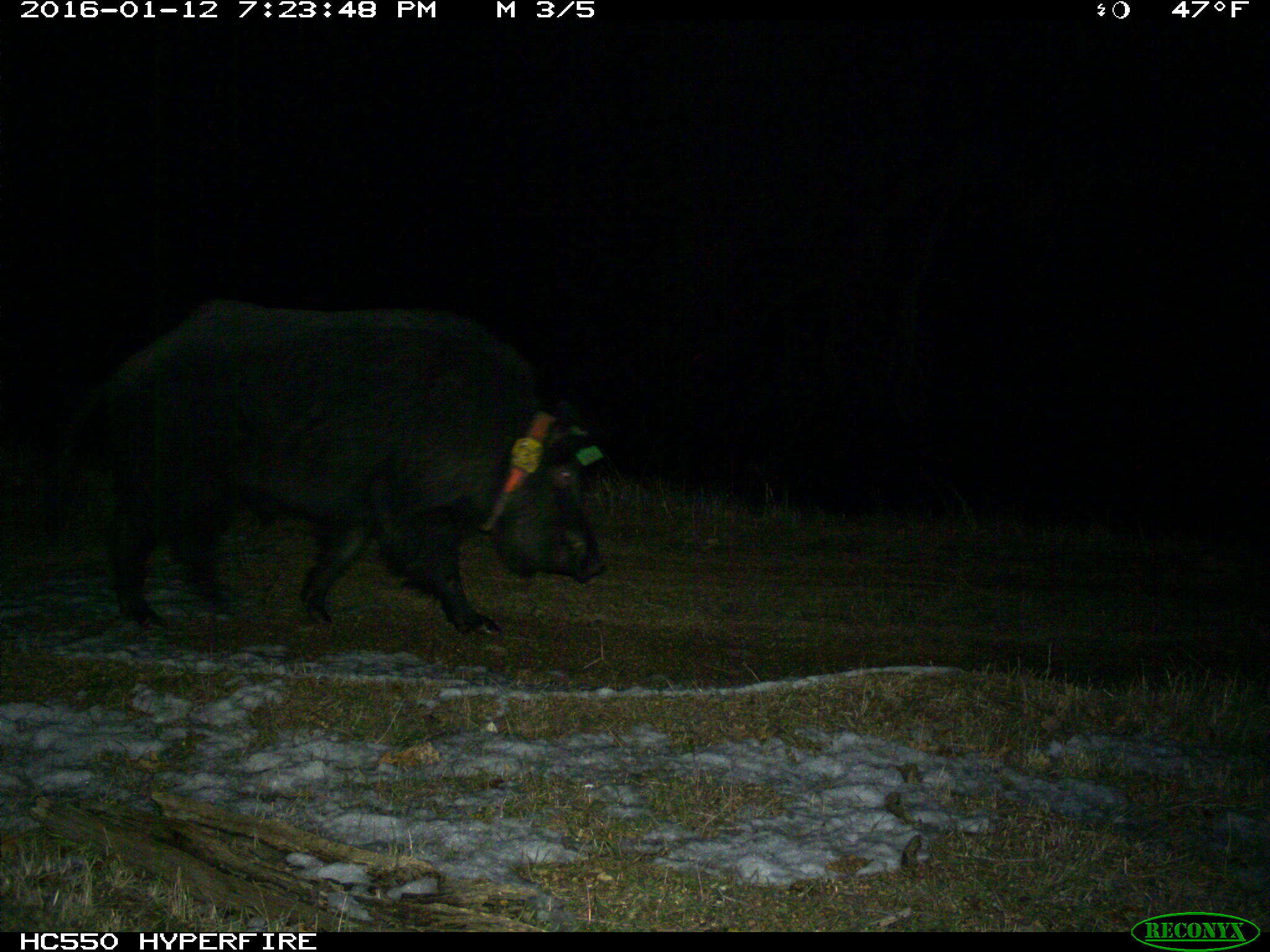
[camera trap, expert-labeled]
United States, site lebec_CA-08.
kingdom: Animalia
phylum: Chordata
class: Mammalia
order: Artiodactyla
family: Suidae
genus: Sus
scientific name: Sus scrofa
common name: wild boar